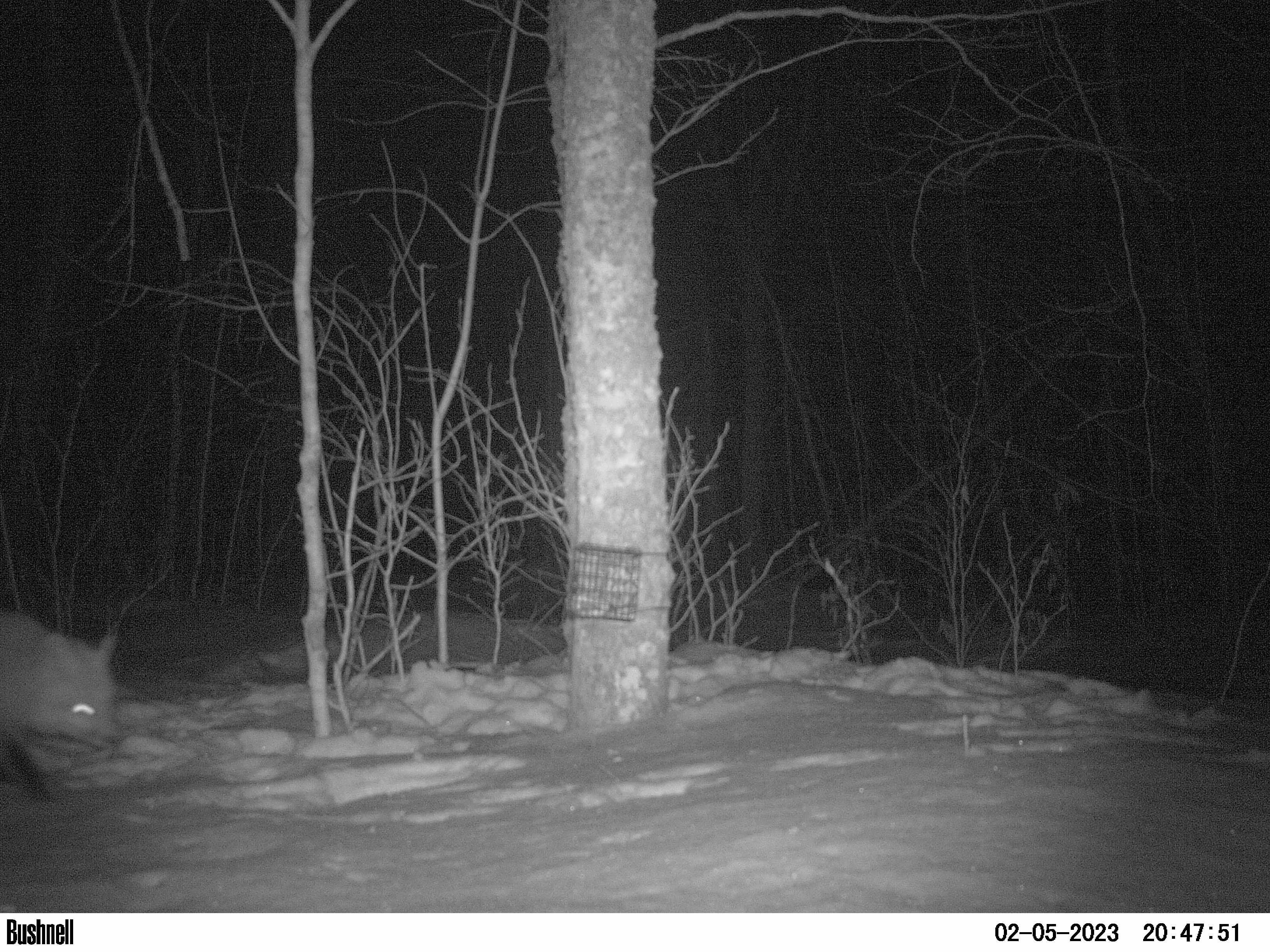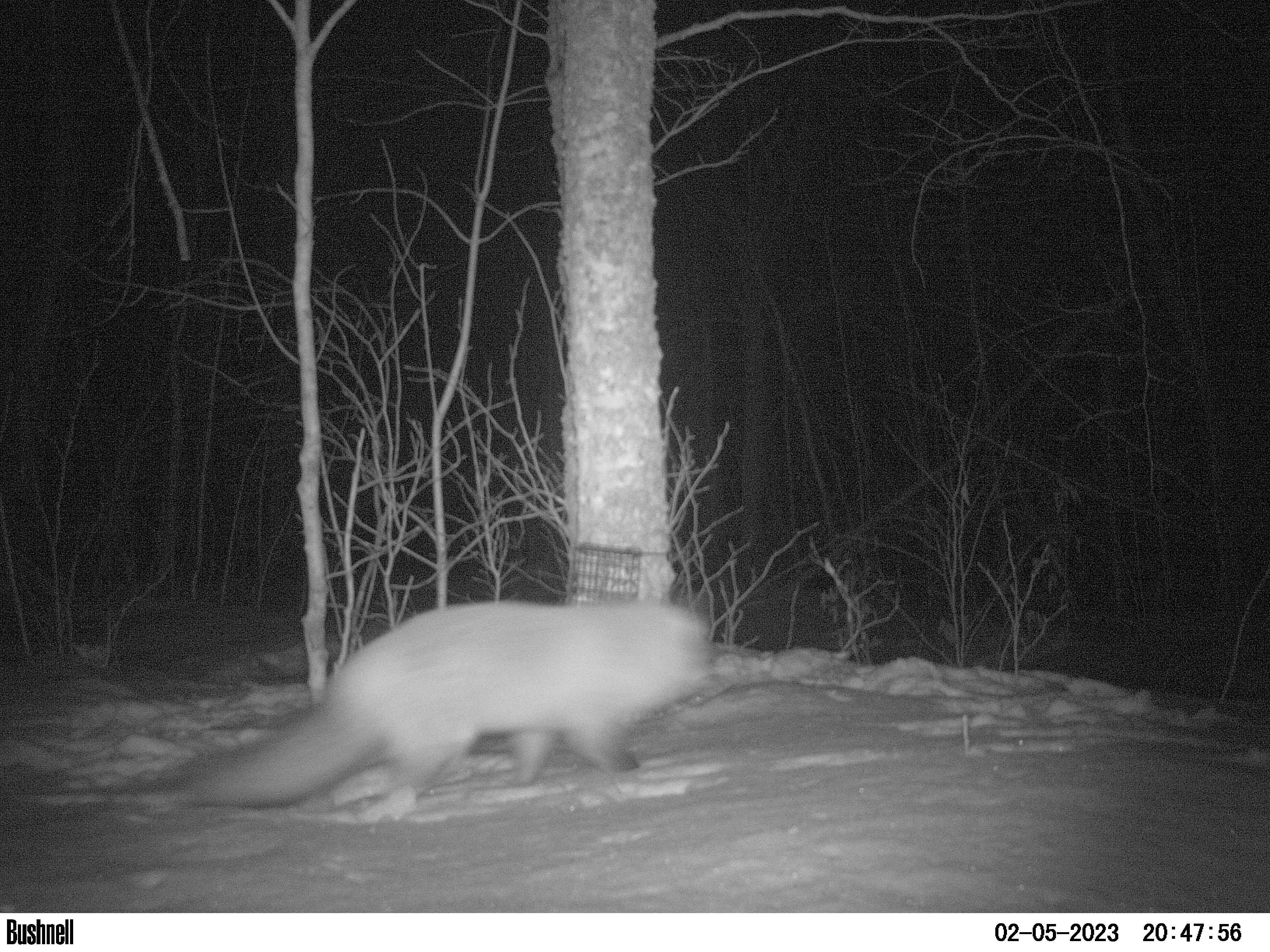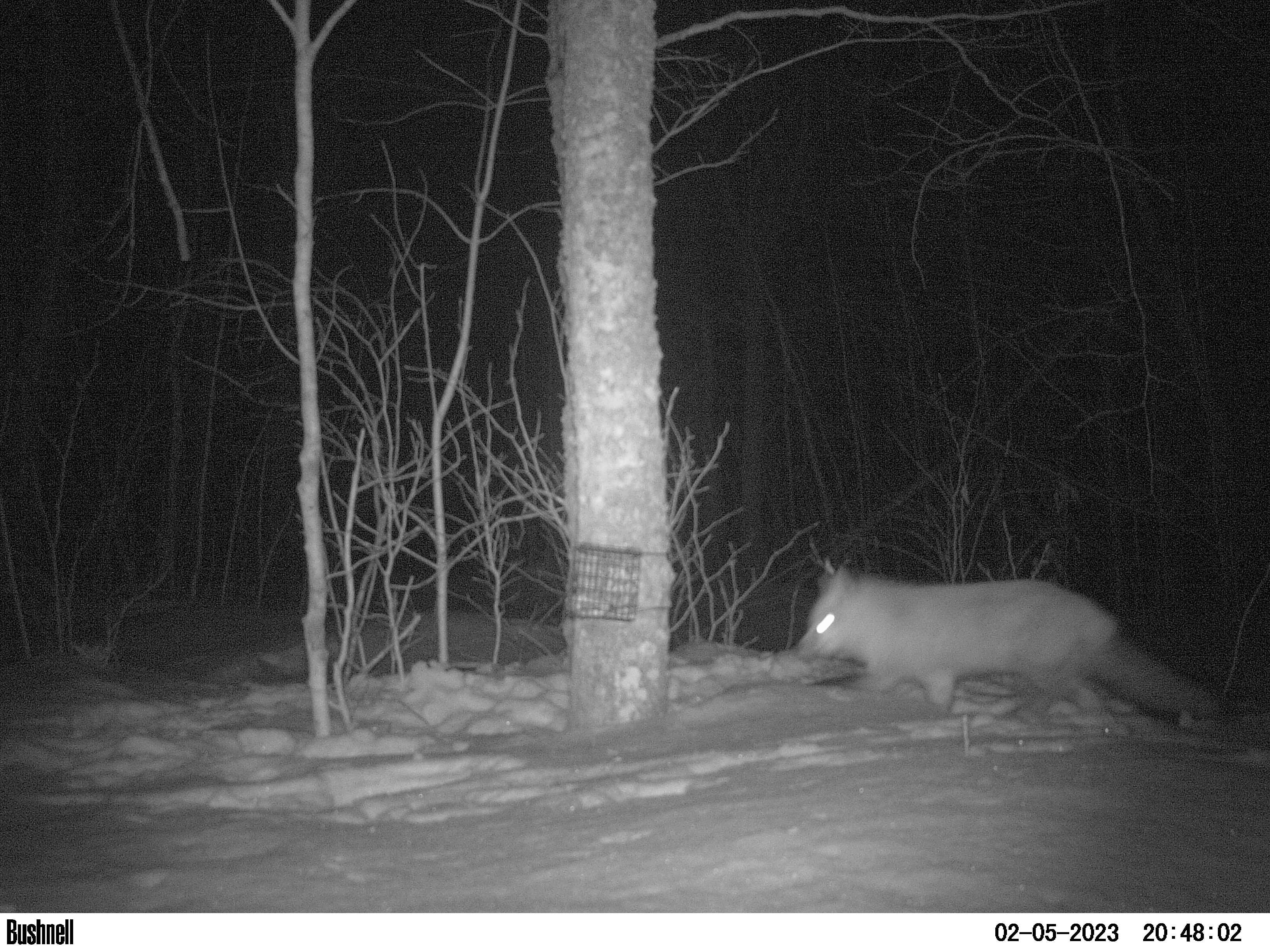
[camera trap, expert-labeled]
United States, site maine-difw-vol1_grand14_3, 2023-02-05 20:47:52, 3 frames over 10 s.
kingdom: Animalia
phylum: Chordata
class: Mammalia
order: Carnivora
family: Canidae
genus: Vulpes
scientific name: Vulpes vulpes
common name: red fox